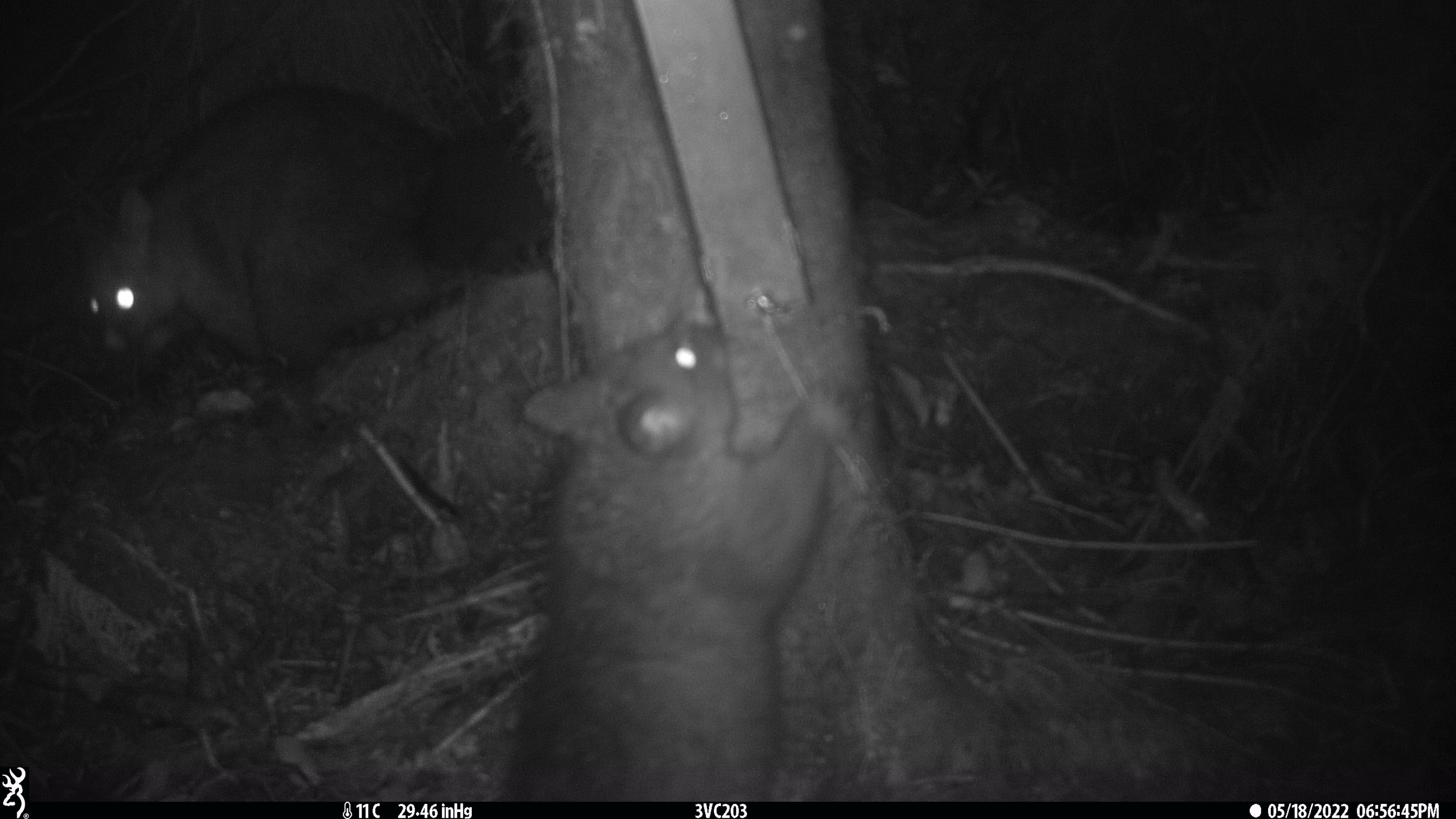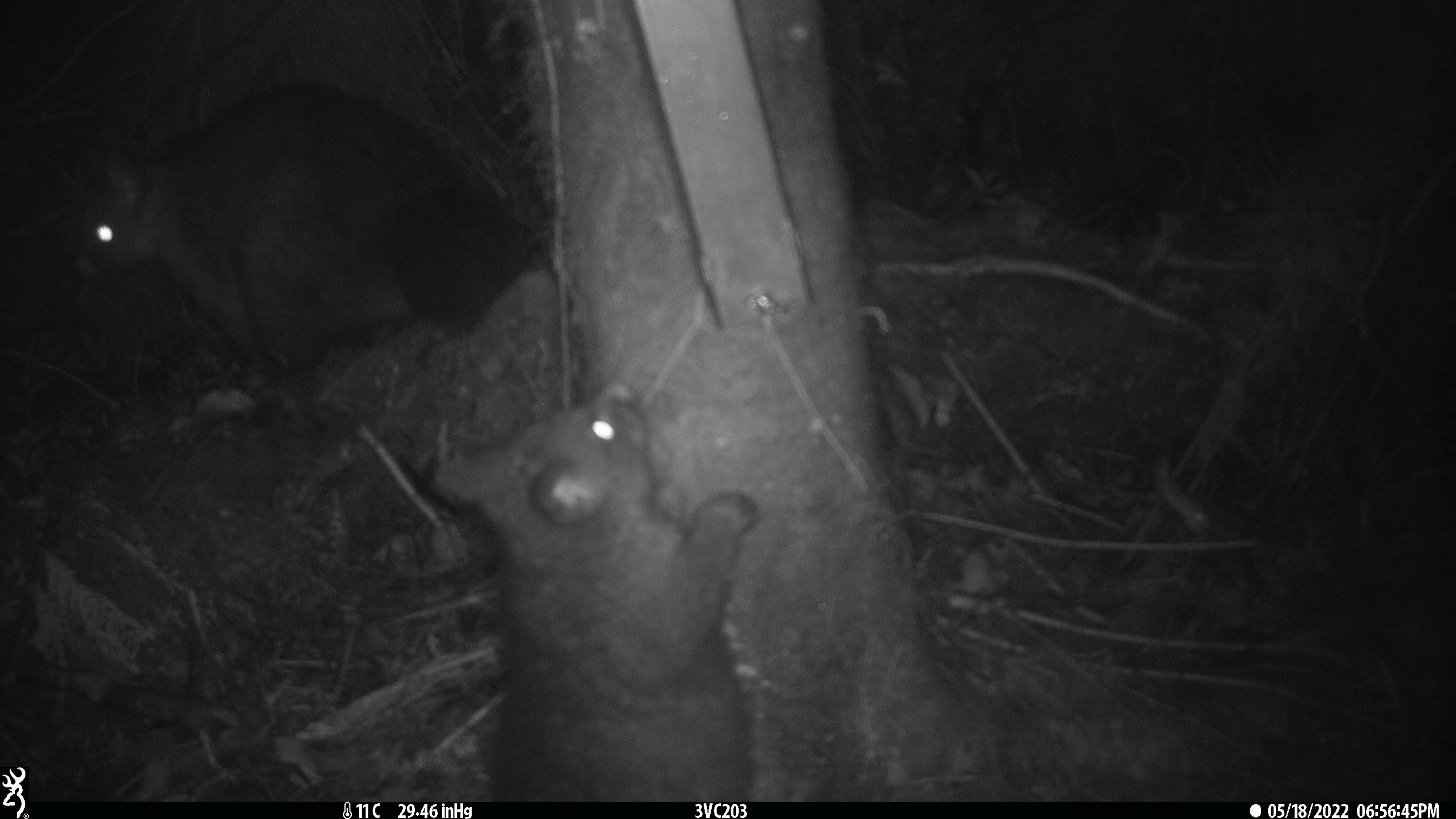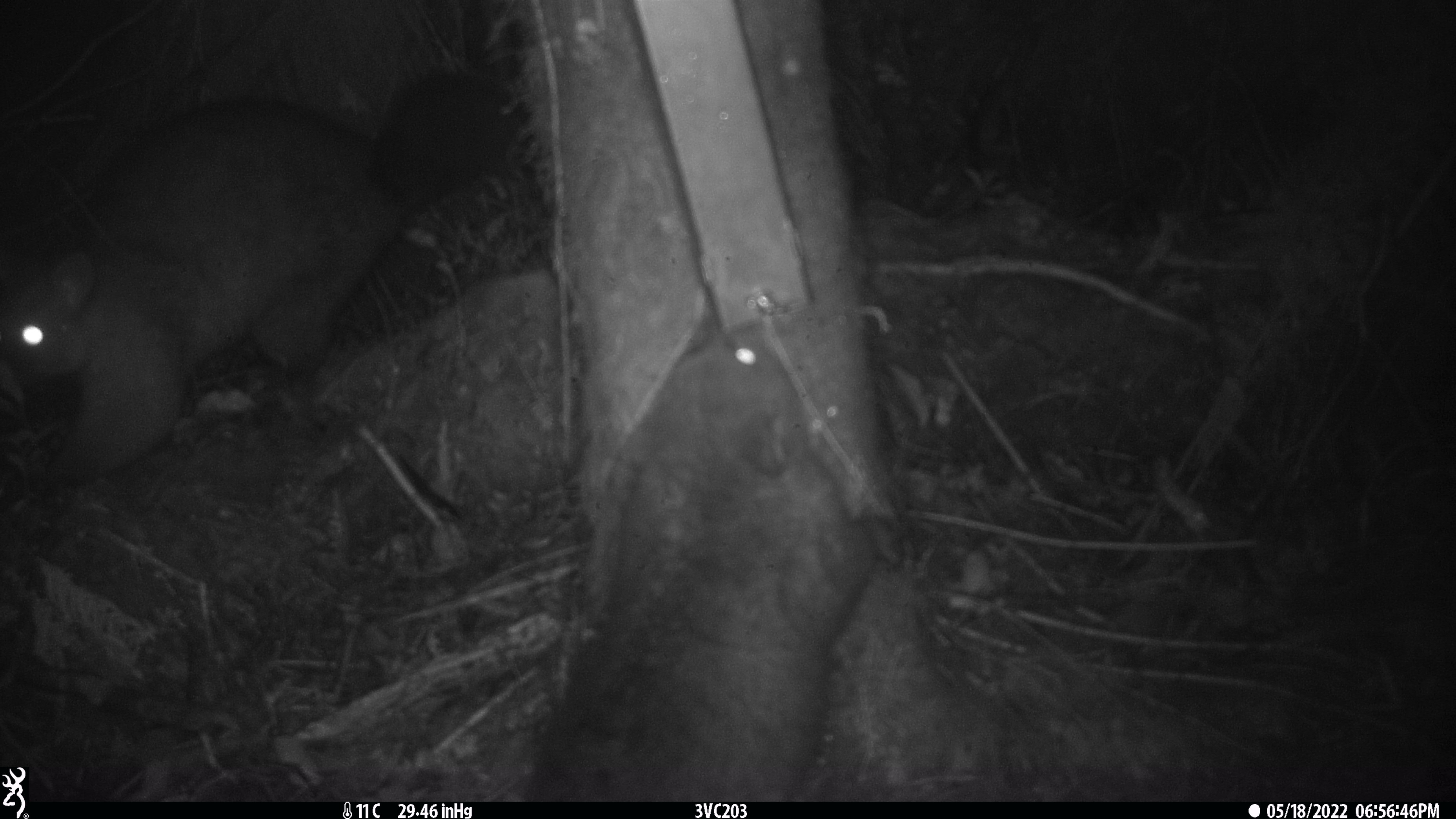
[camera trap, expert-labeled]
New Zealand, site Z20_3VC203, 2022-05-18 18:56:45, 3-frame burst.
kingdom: Animalia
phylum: Chordata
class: Mammalia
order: Diprotodontia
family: Phalangeridae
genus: Trichosurus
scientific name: Trichosurus vulpecula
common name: common brushtail possum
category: possum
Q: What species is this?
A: Possum (common brushtail possum) (Trichosurus vulpecula).